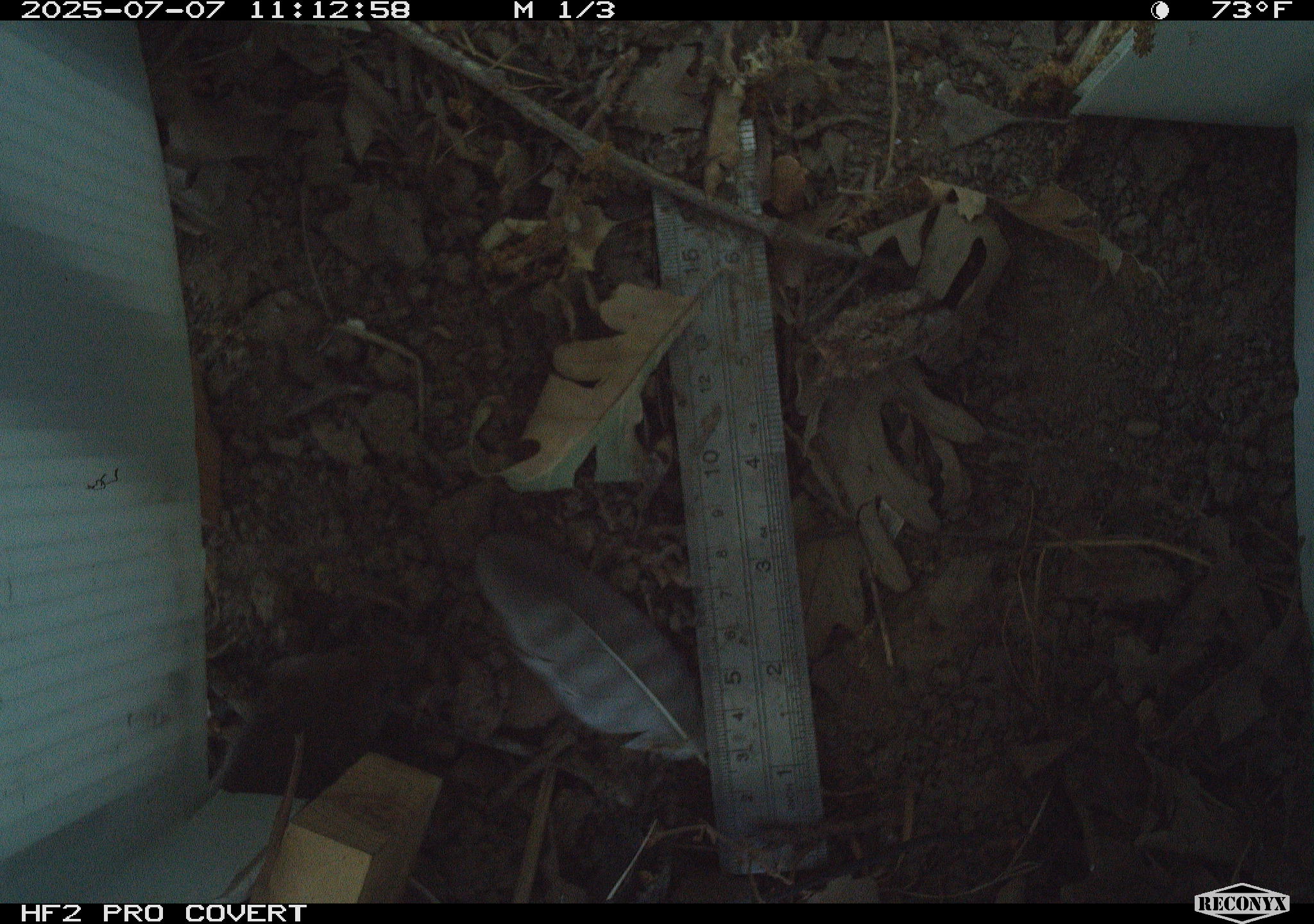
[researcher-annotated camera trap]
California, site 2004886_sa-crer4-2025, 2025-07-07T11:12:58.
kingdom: Animalia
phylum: Chordata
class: Mammalia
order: Rodentia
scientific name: Rodentia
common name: rodent